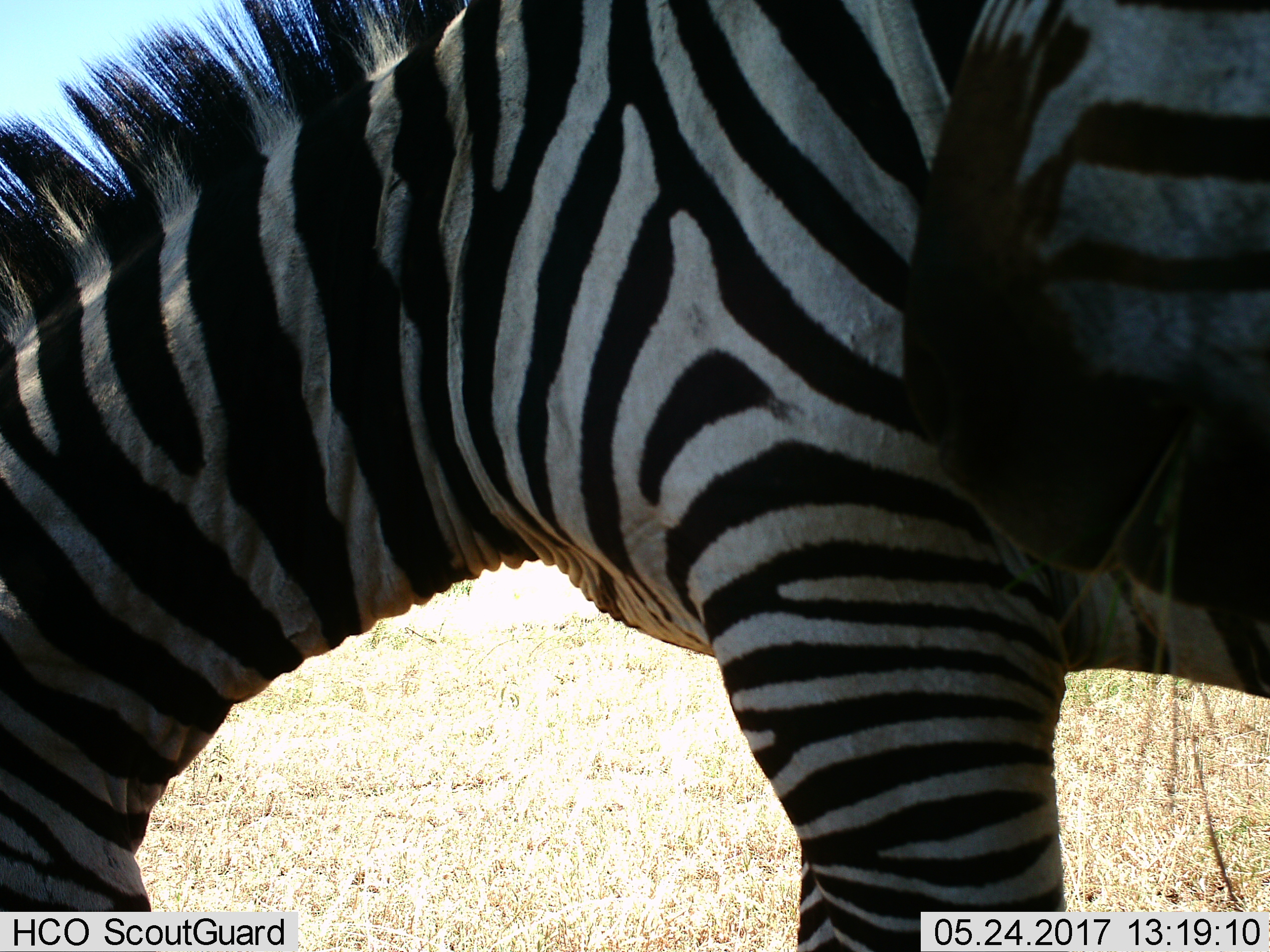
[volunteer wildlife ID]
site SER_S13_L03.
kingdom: Animalia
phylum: Chordata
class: Mammalia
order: Perissodactyla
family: Equidae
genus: Equus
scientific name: Equus quagga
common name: plains zebra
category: zebraplains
Zebraplains (plains zebra) (Equus quagga), count 1. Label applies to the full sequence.